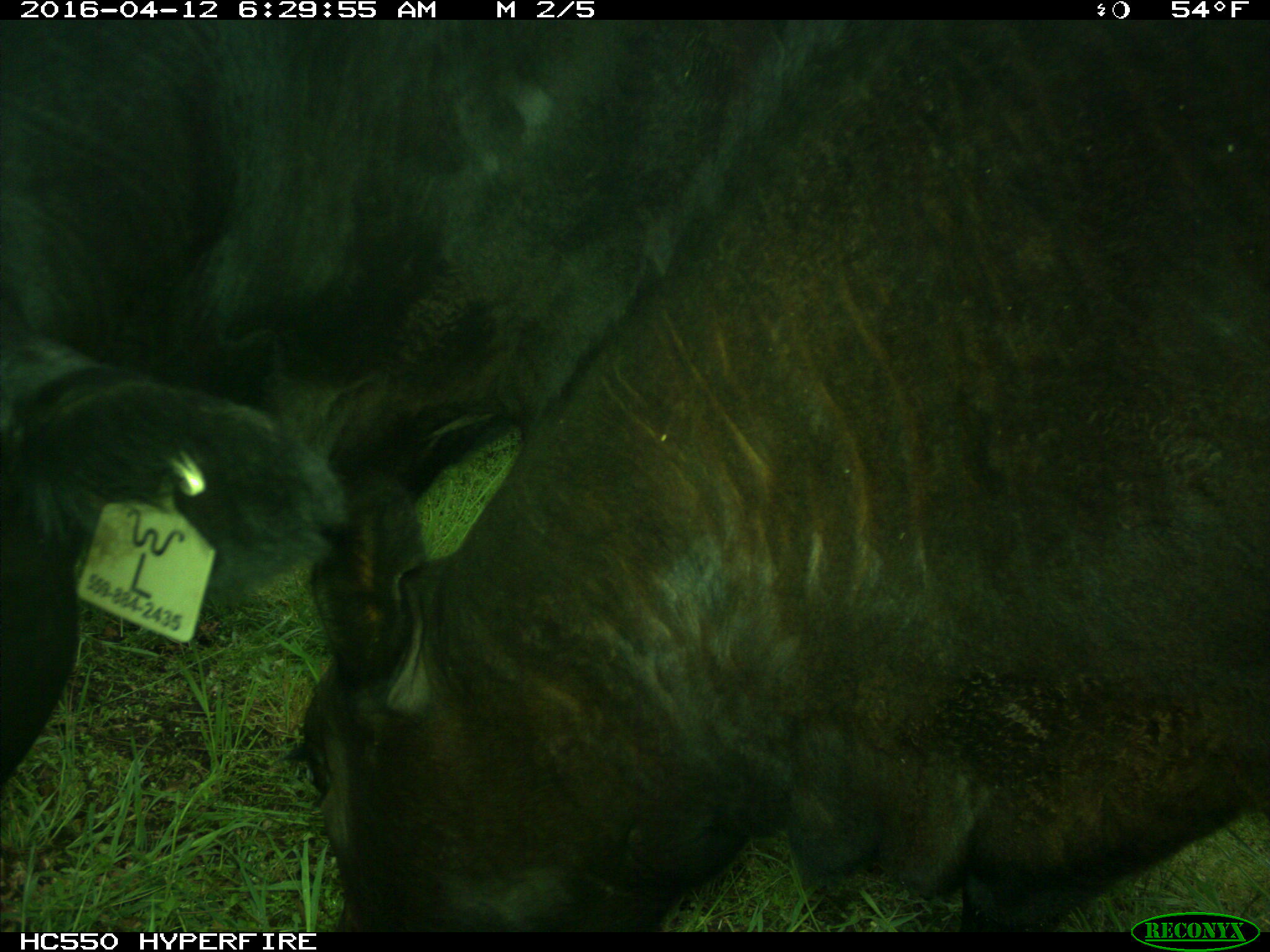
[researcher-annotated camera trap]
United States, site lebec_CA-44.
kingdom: Animalia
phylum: Chordata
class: Mammalia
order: Artiodactyla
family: Bovidae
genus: Bos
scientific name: Bos taurus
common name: domestic cow